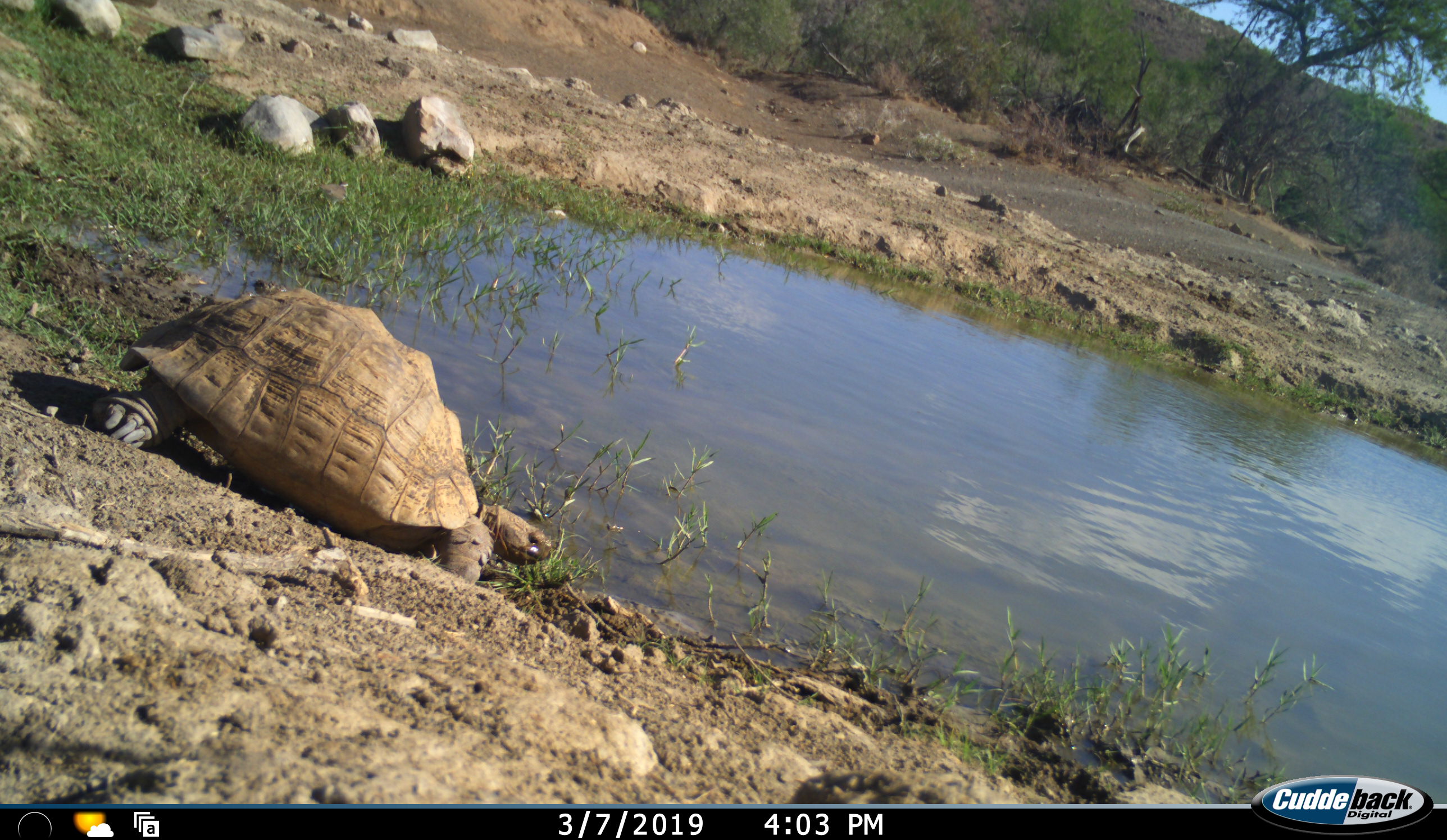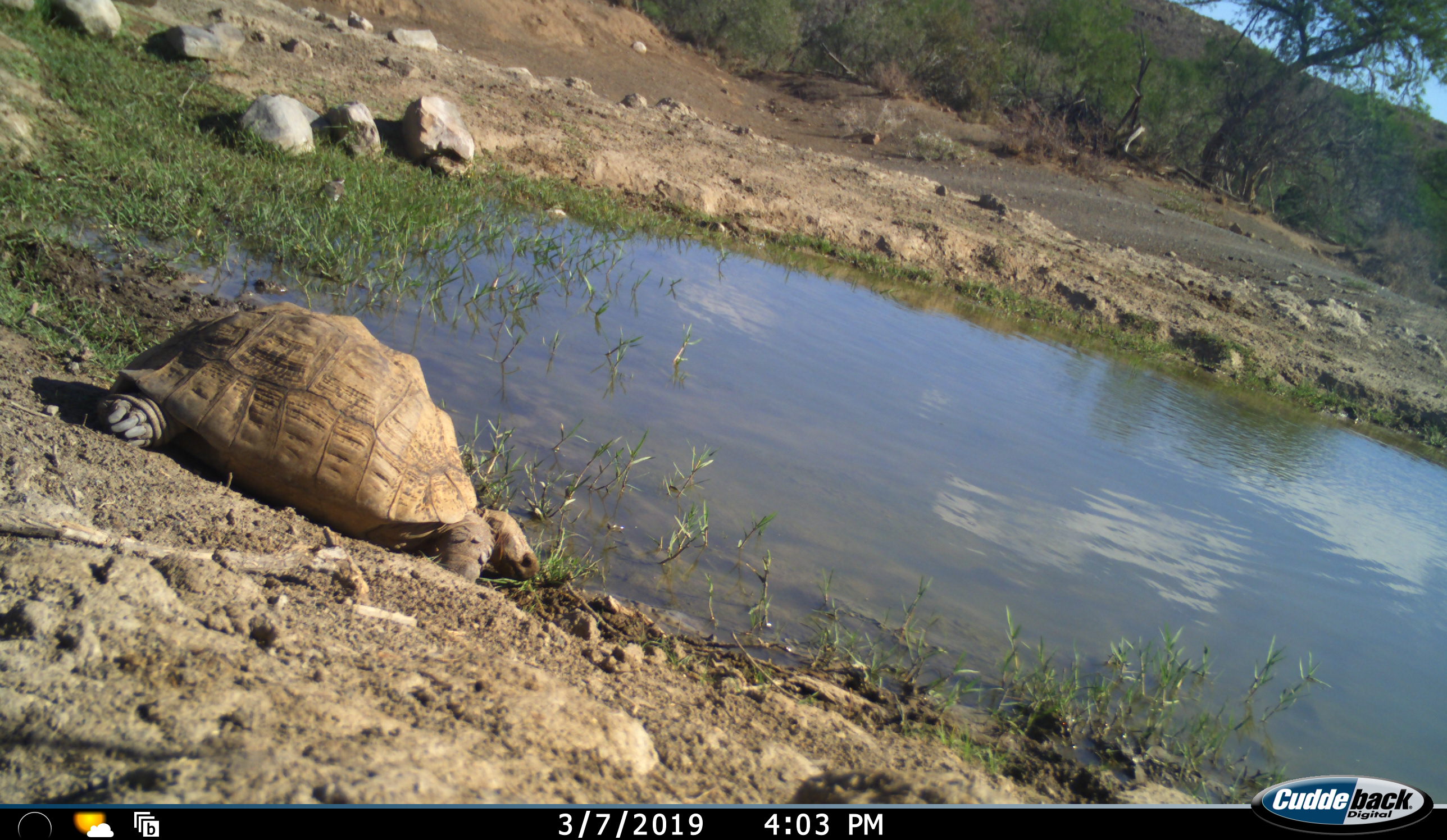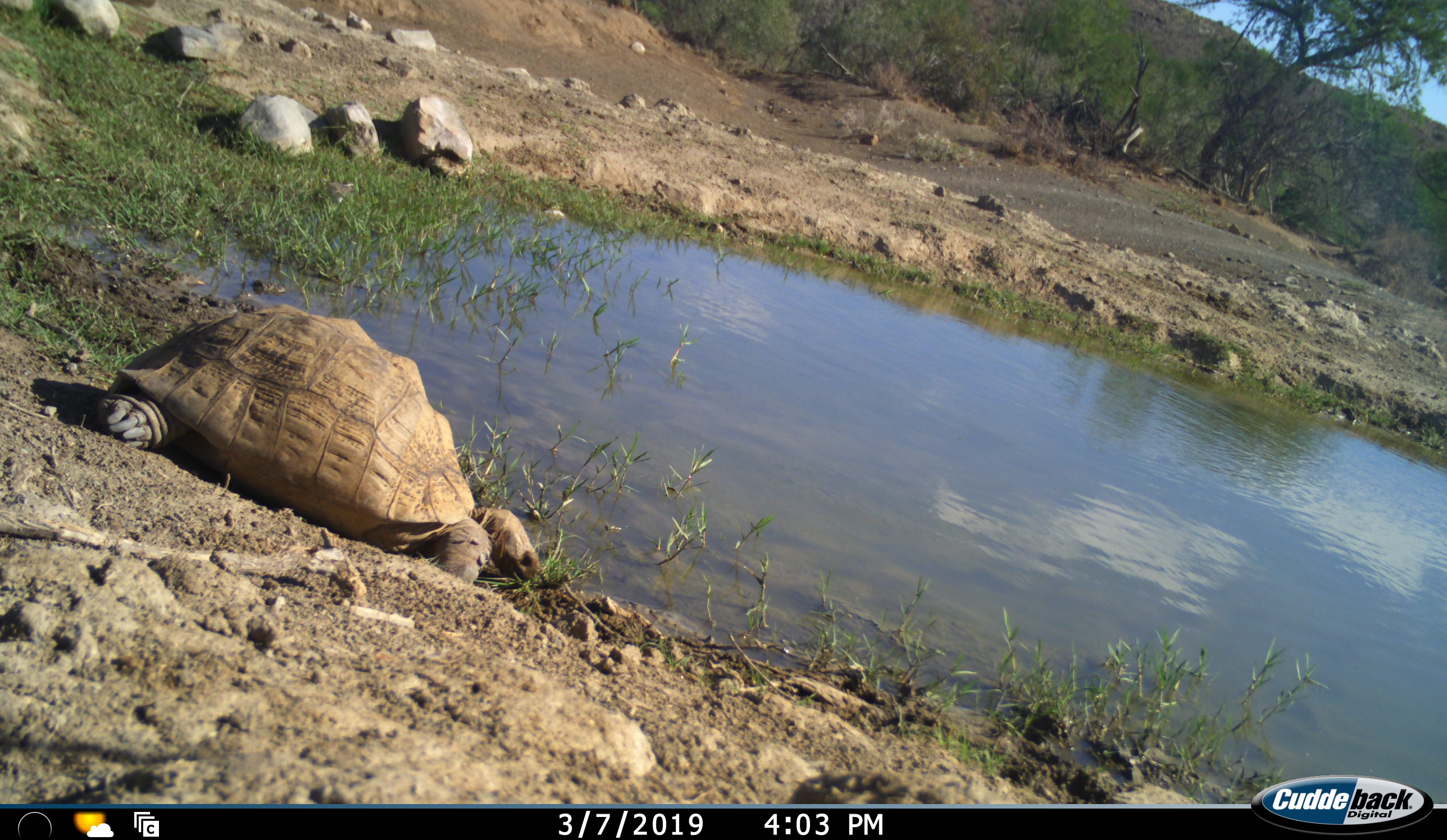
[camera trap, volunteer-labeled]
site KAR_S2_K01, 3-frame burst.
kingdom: Animalia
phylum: Chordata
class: Reptilia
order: Testudines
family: Testudinidae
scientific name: Testudinidae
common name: tortoise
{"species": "tortoise (Testudinidae)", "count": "1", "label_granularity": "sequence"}